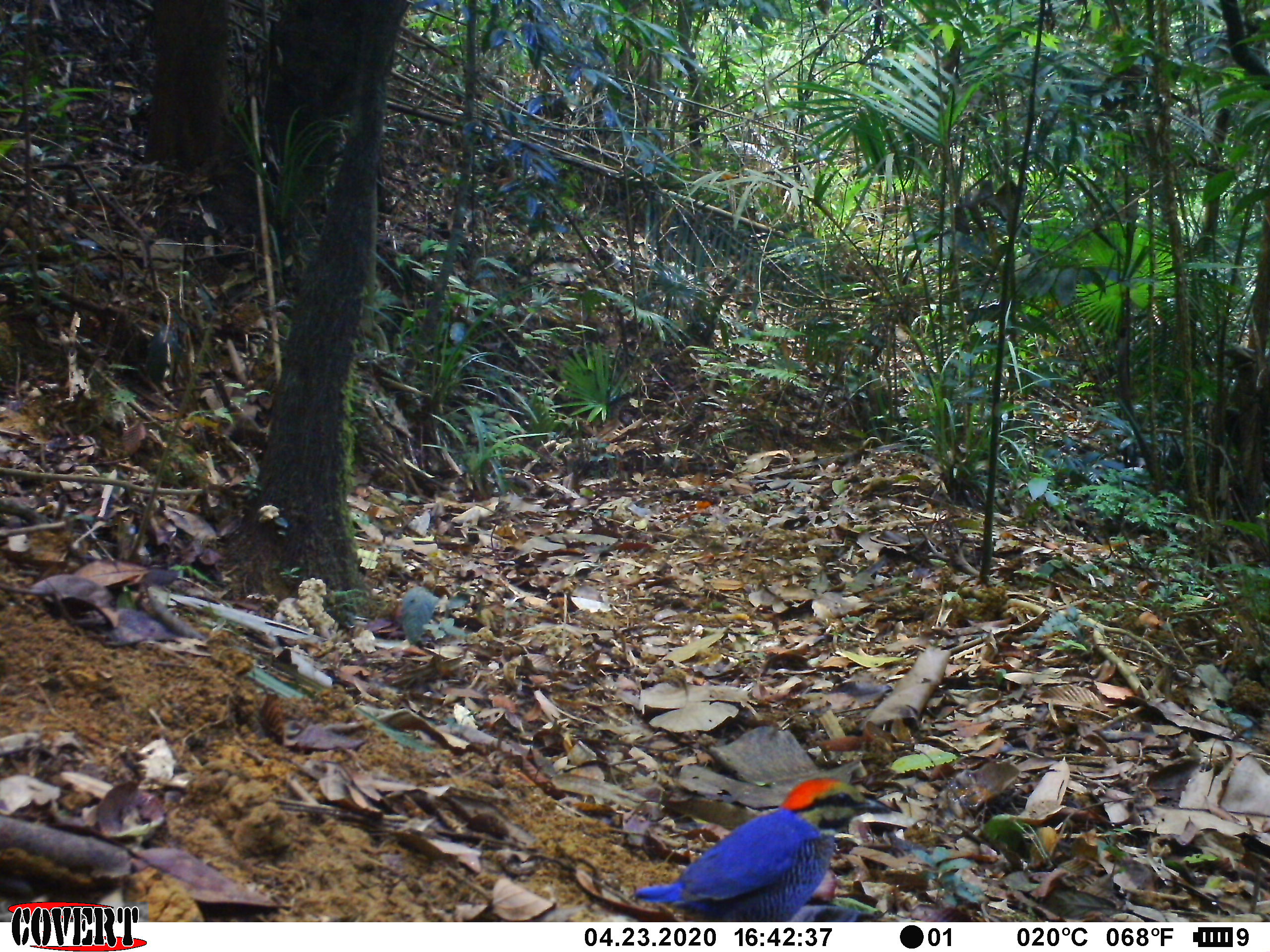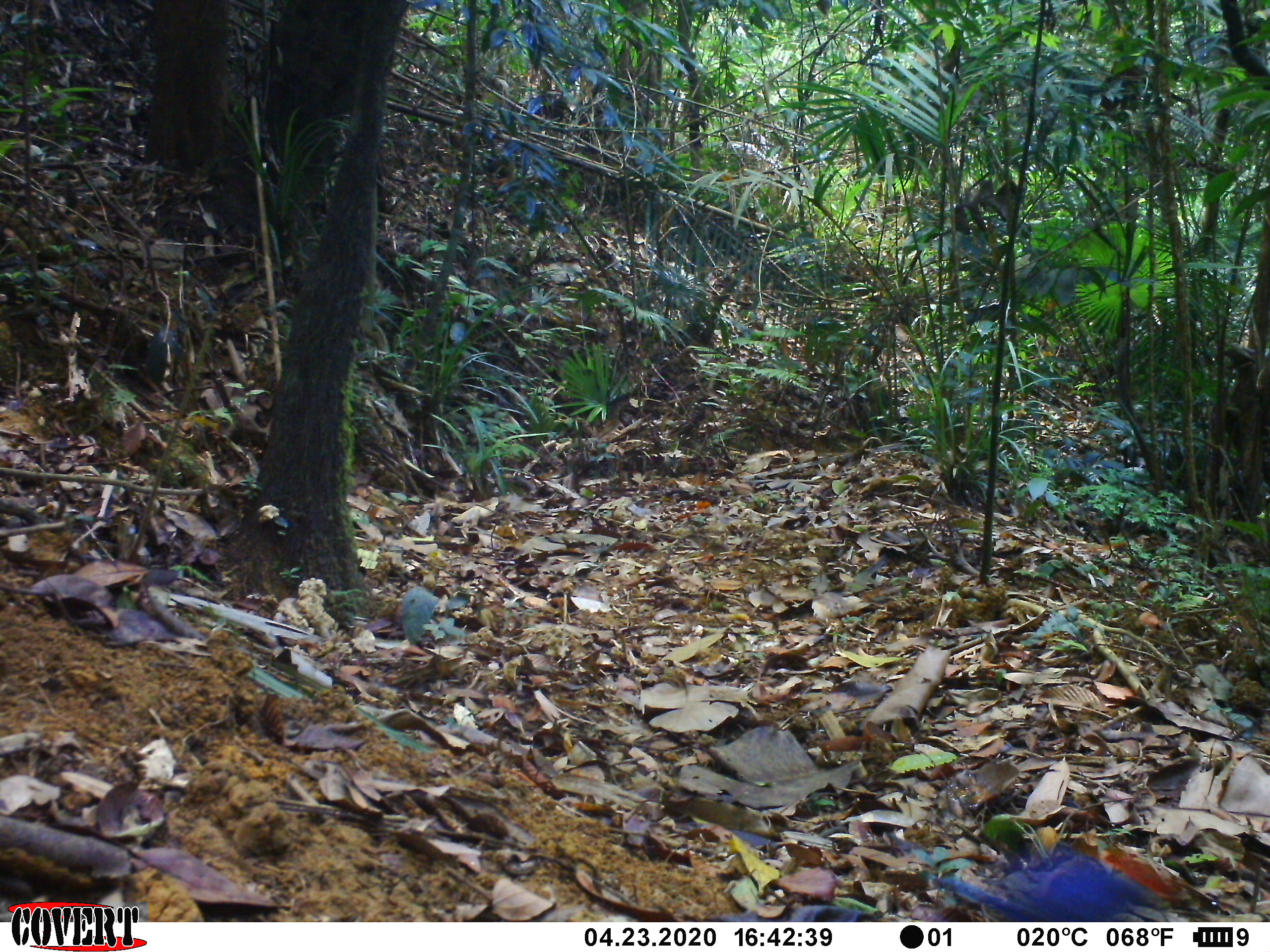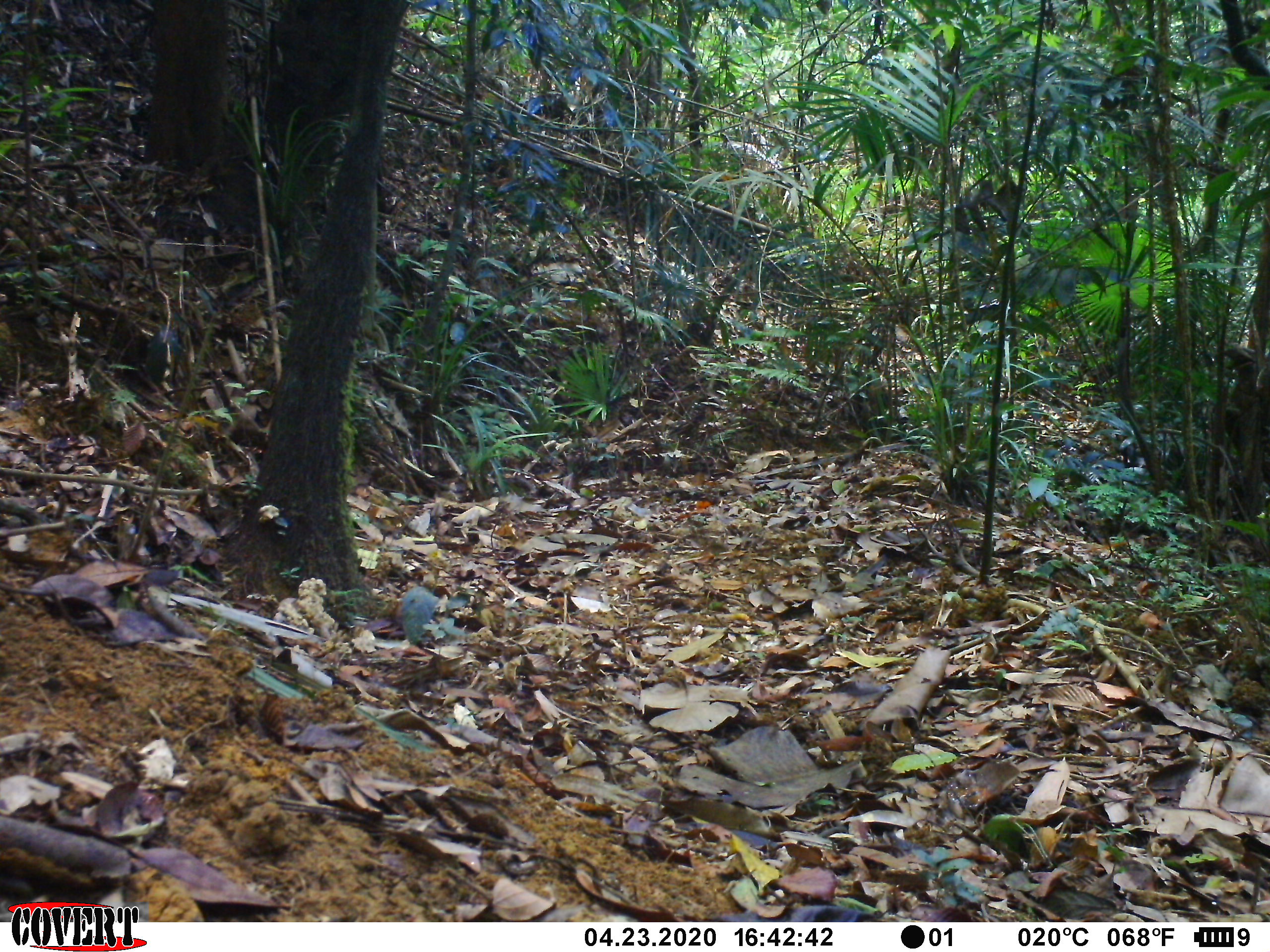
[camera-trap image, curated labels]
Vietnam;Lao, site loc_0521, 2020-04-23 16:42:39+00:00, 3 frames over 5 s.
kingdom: Animalia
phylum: Chordata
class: Aves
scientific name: Aves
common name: bird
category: unidentified bird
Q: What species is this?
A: Unidentified bird (bird) (Aves).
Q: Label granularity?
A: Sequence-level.